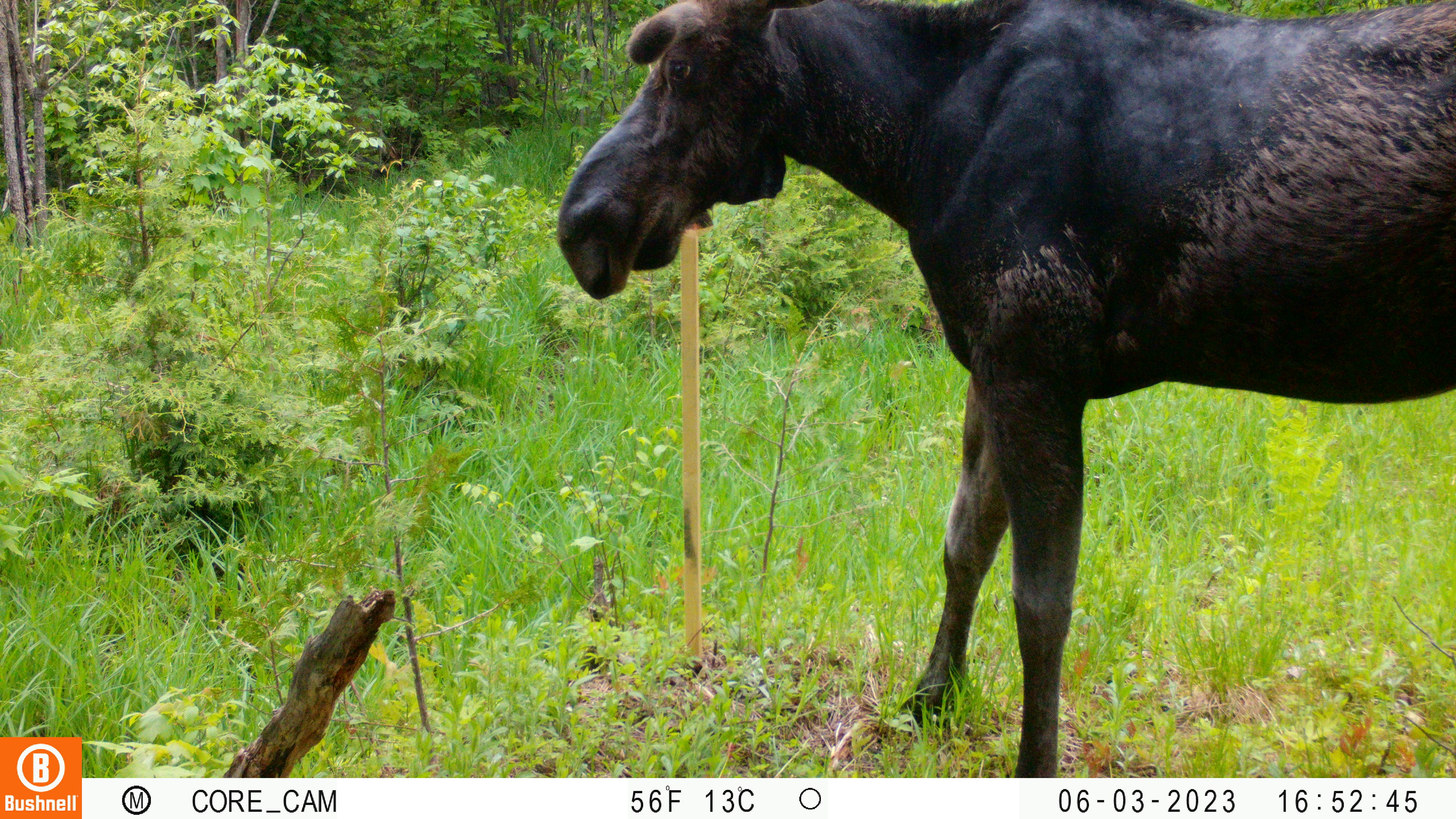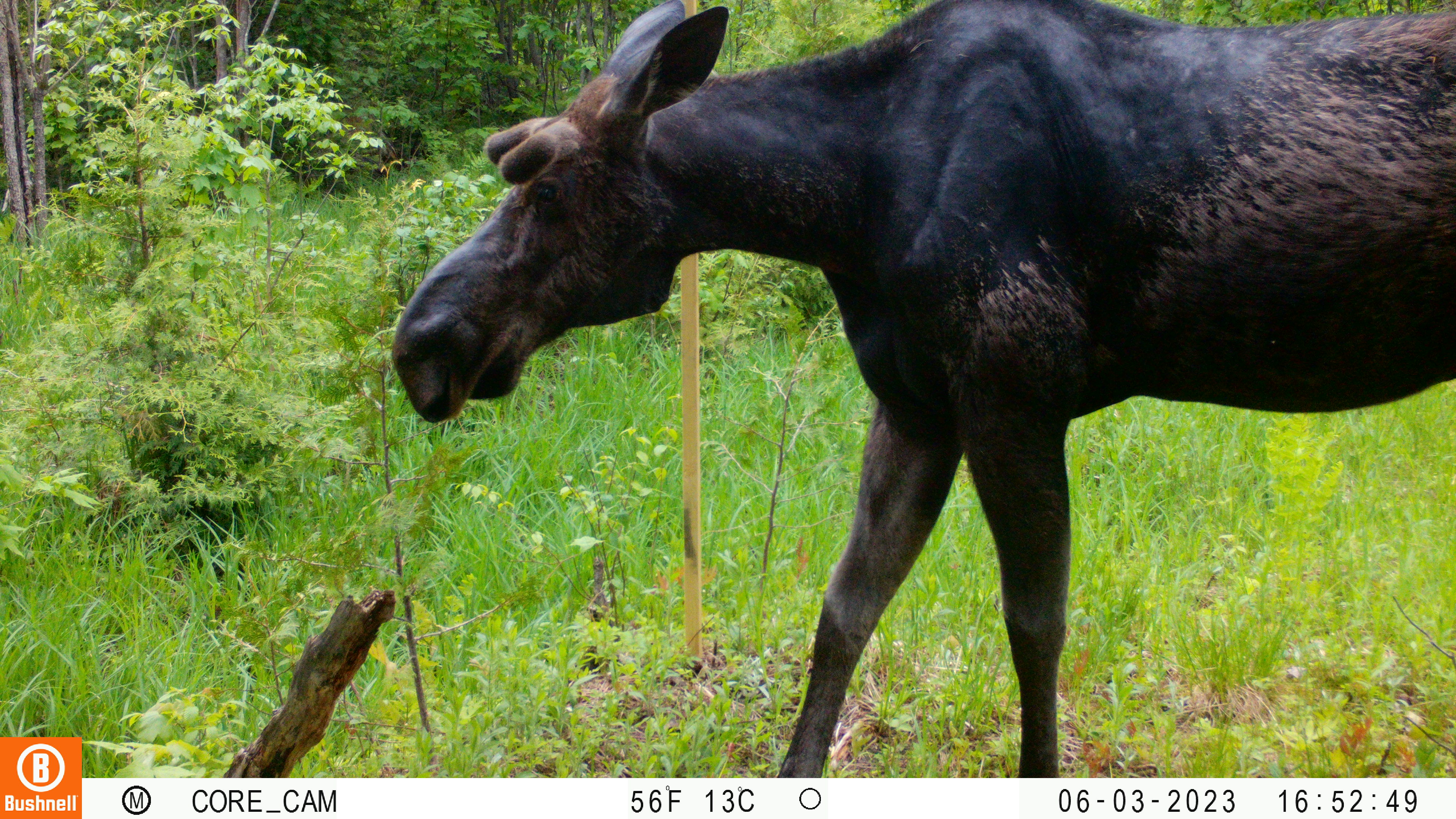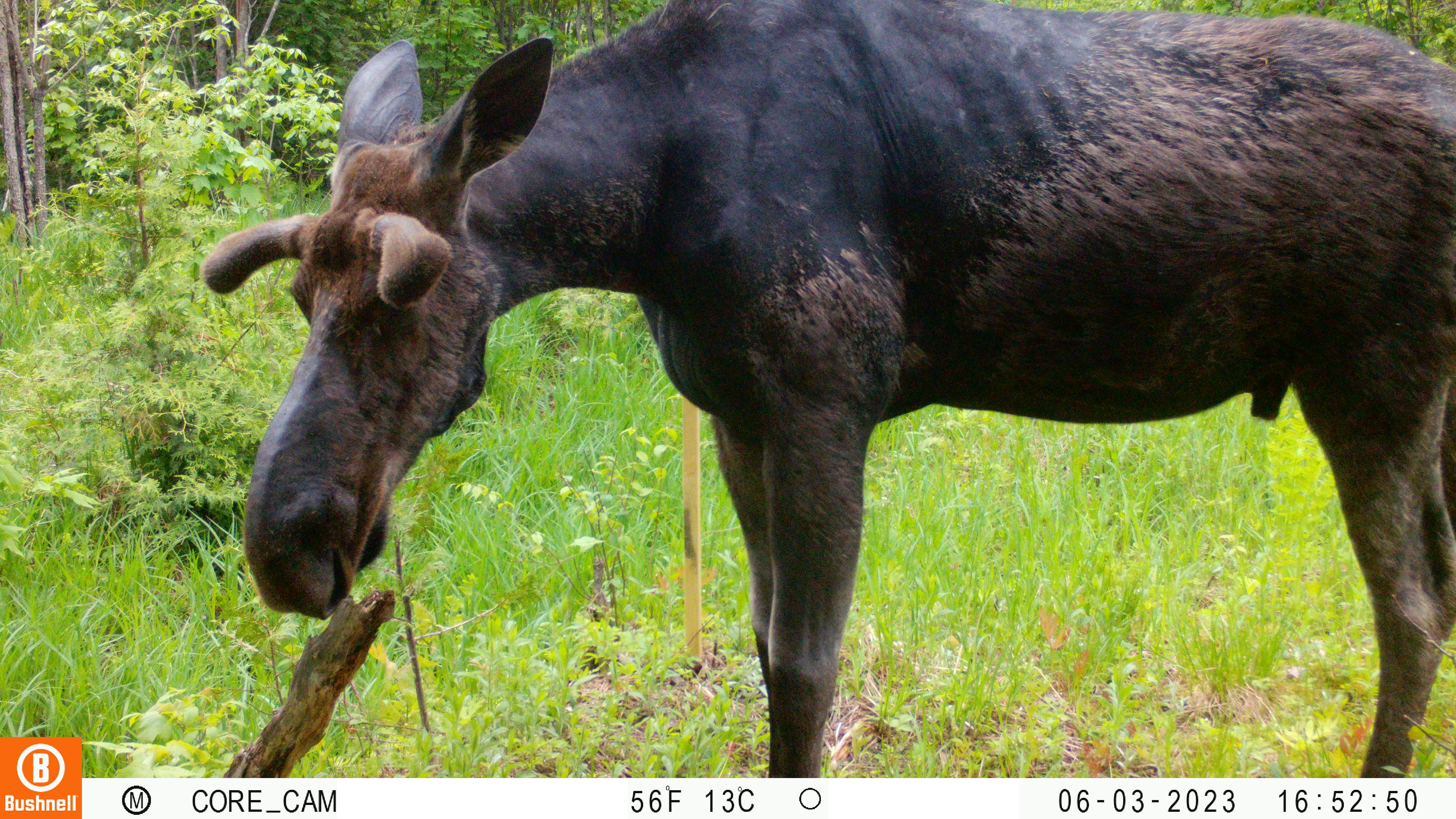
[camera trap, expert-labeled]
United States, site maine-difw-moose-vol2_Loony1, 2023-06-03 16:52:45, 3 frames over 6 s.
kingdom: Animalia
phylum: Chordata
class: Mammalia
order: Artiodactyla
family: Cervidae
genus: Alces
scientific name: Alces alces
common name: moose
Moose (Alces alces).